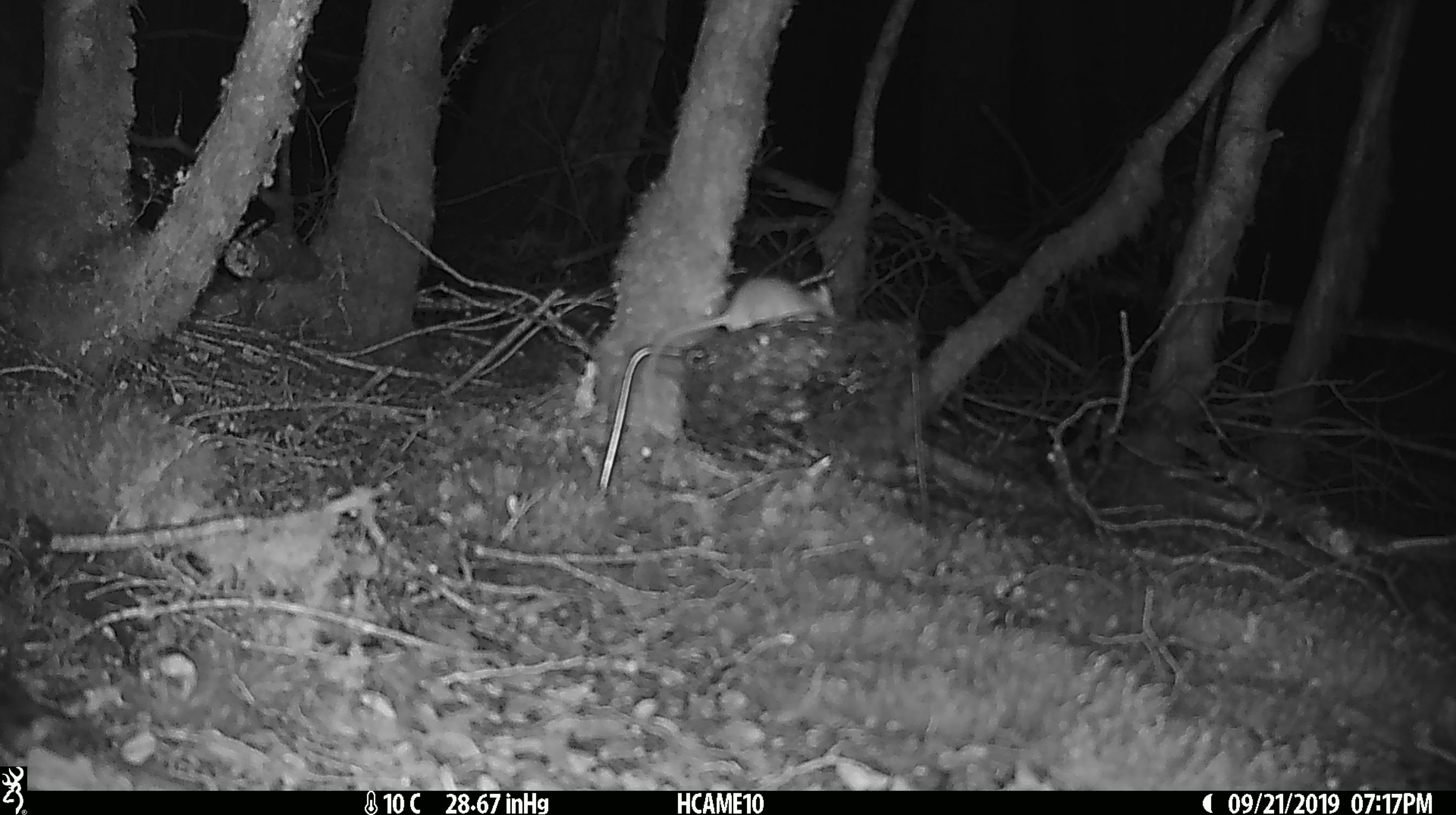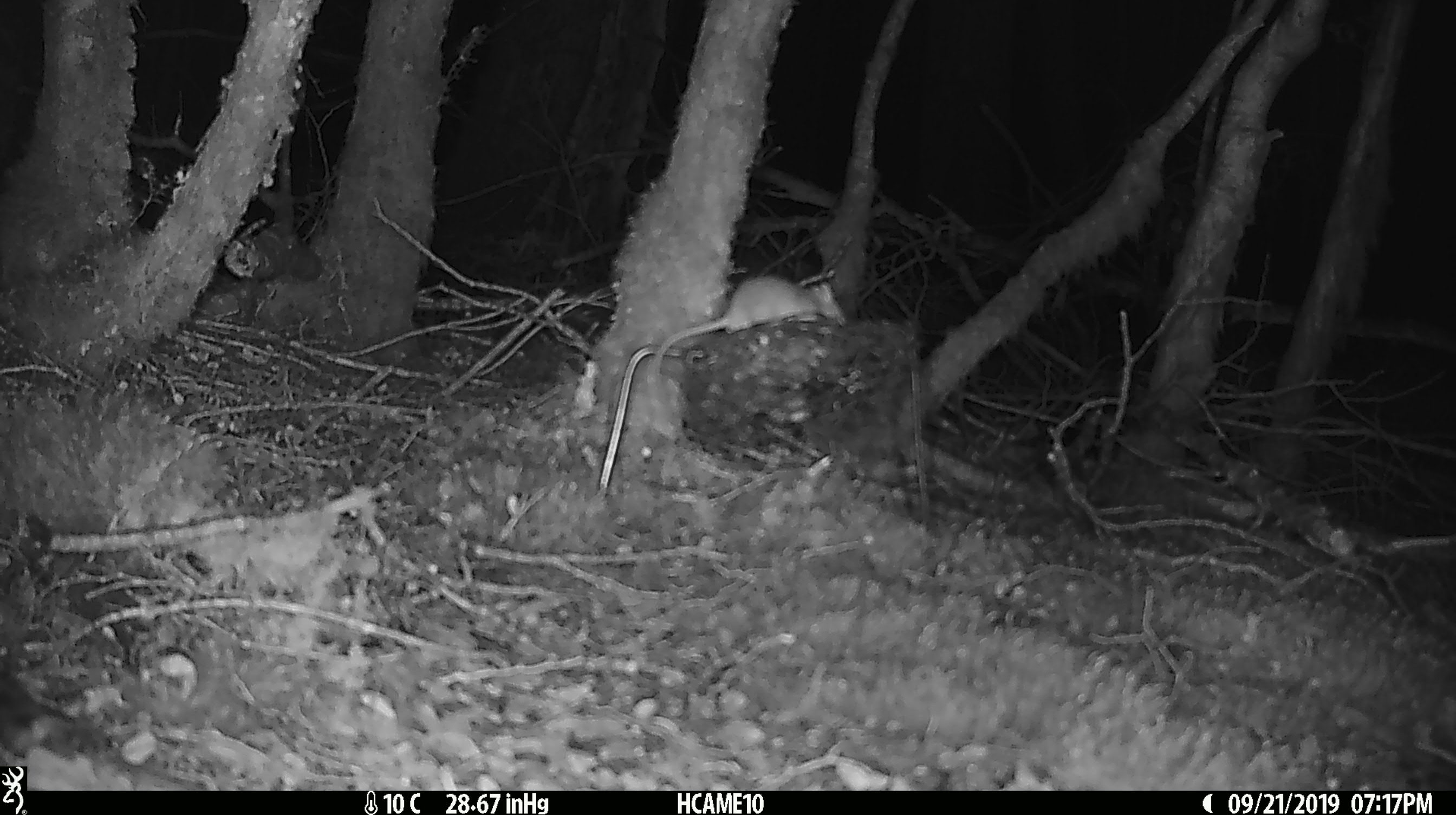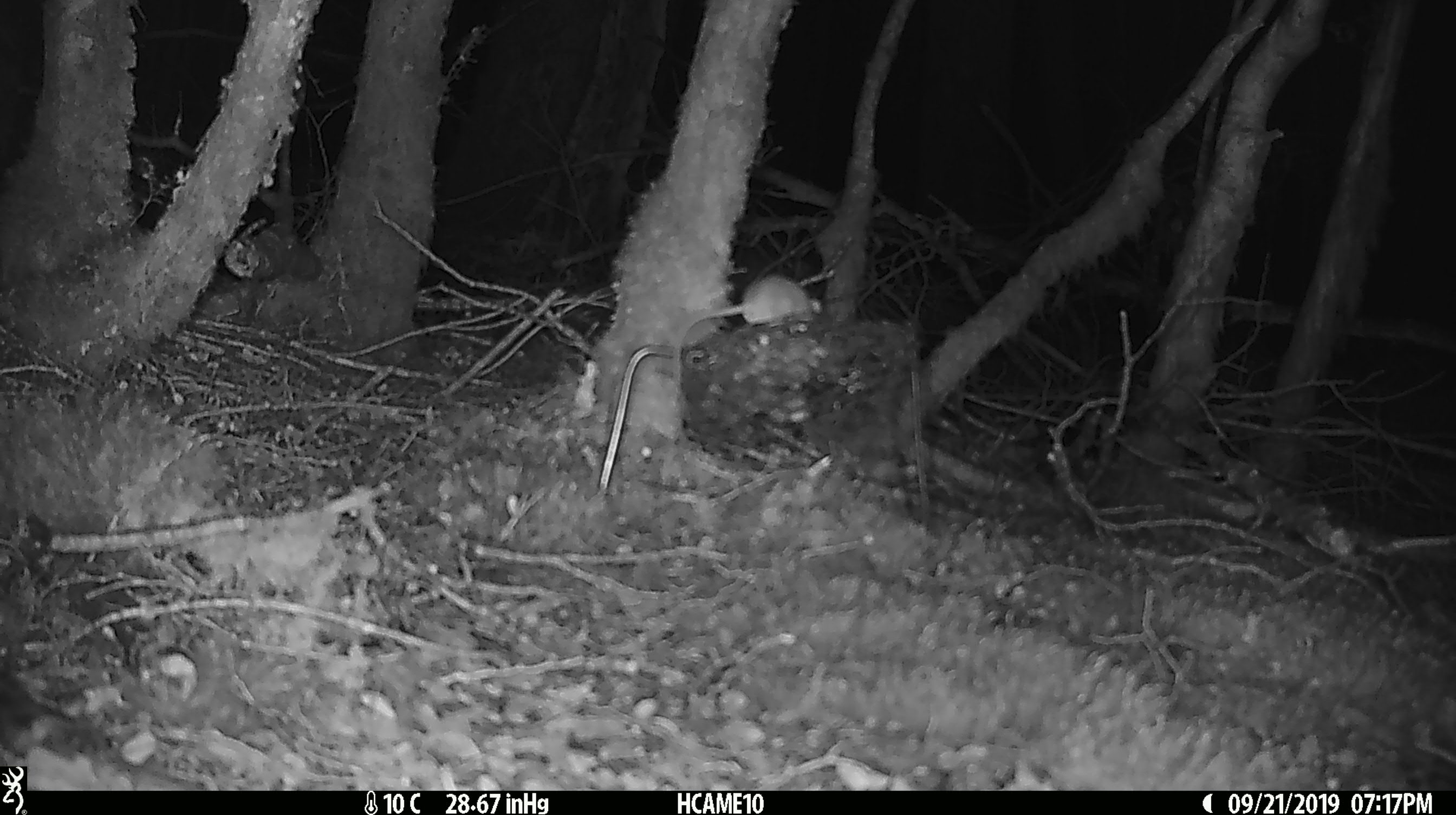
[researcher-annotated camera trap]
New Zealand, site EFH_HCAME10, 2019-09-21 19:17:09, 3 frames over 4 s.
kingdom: Animalia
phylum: Chordata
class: Mammalia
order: Rodentia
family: Muridae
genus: Mus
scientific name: Mus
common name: mouse